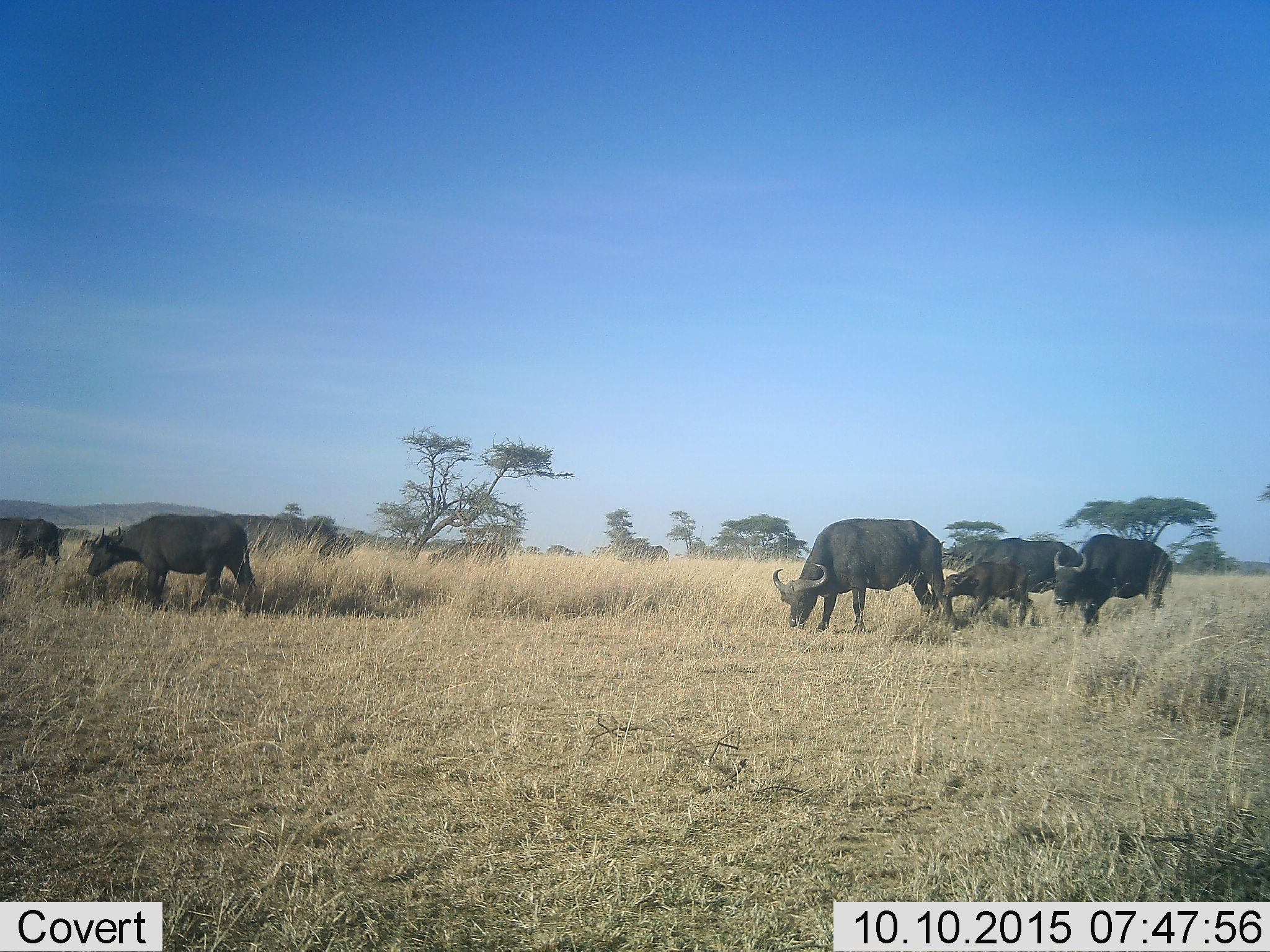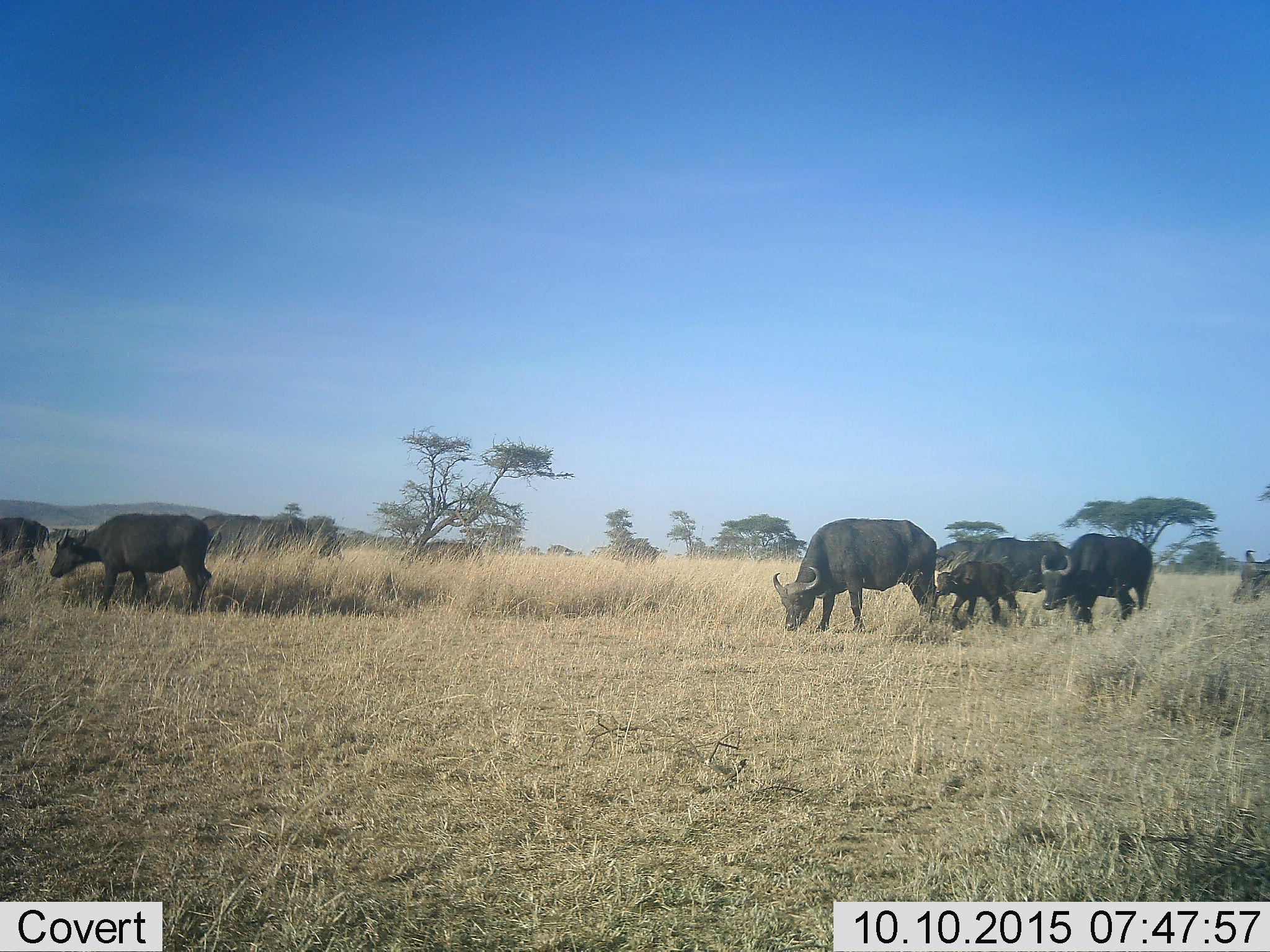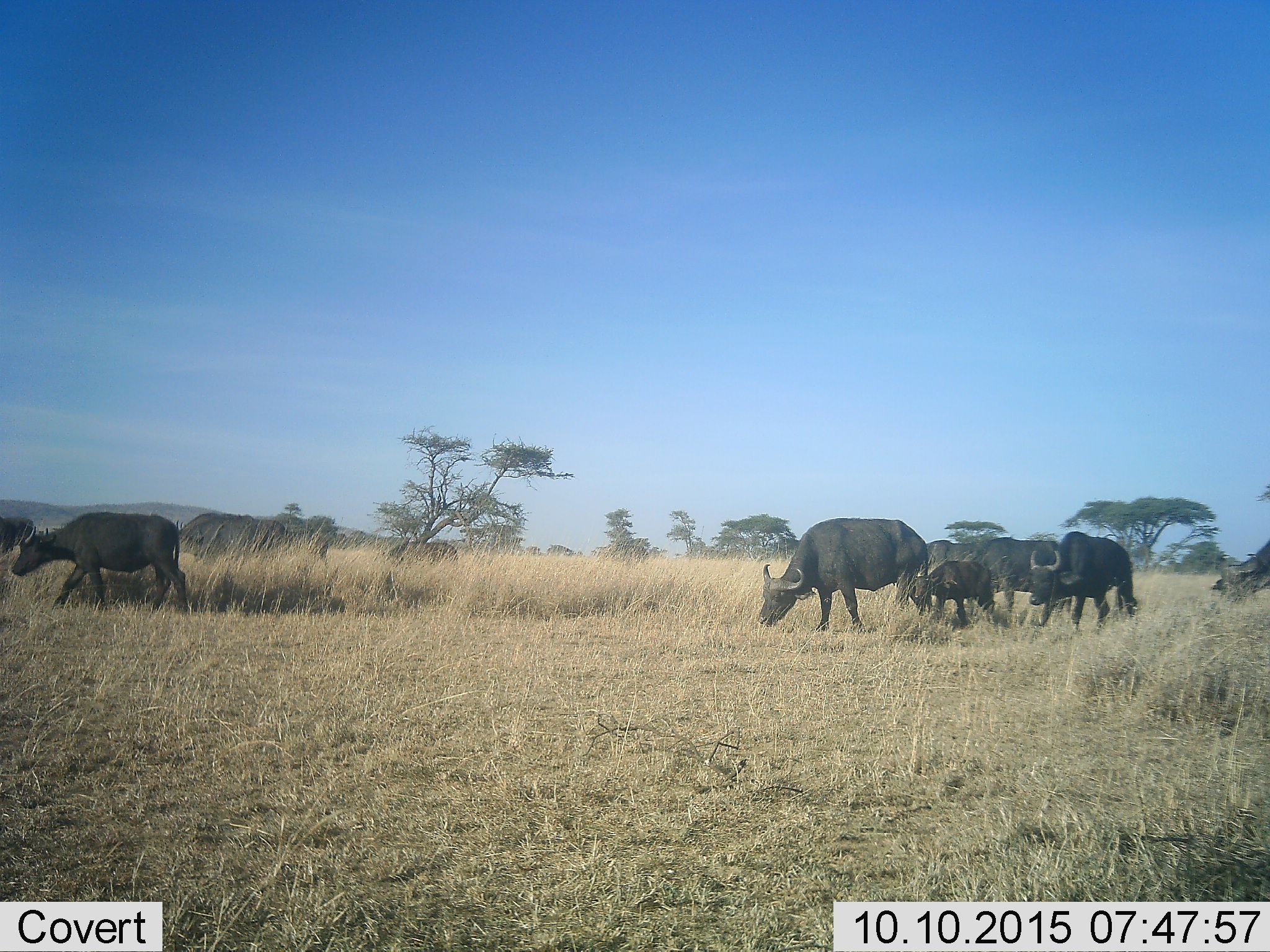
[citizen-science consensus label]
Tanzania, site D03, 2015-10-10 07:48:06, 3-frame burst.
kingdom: Animalia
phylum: Chordata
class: Mammalia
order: Artiodactyla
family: Bovidae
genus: Syncerus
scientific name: Syncerus caffer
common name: cape buffalo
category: buffalo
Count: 11-50.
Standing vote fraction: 7%.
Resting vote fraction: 0%.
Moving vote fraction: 86%.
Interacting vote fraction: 0%.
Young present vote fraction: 71%.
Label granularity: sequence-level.